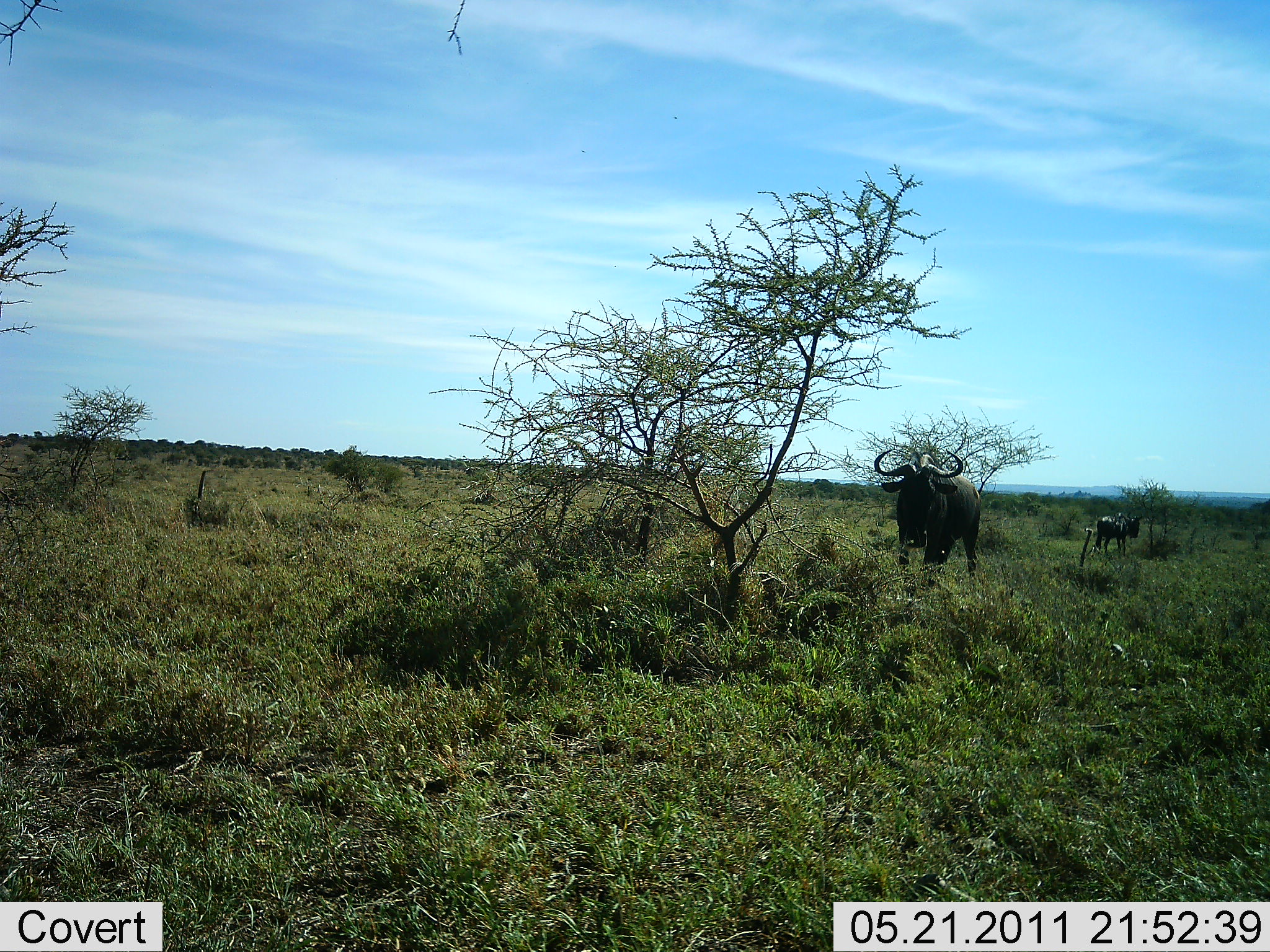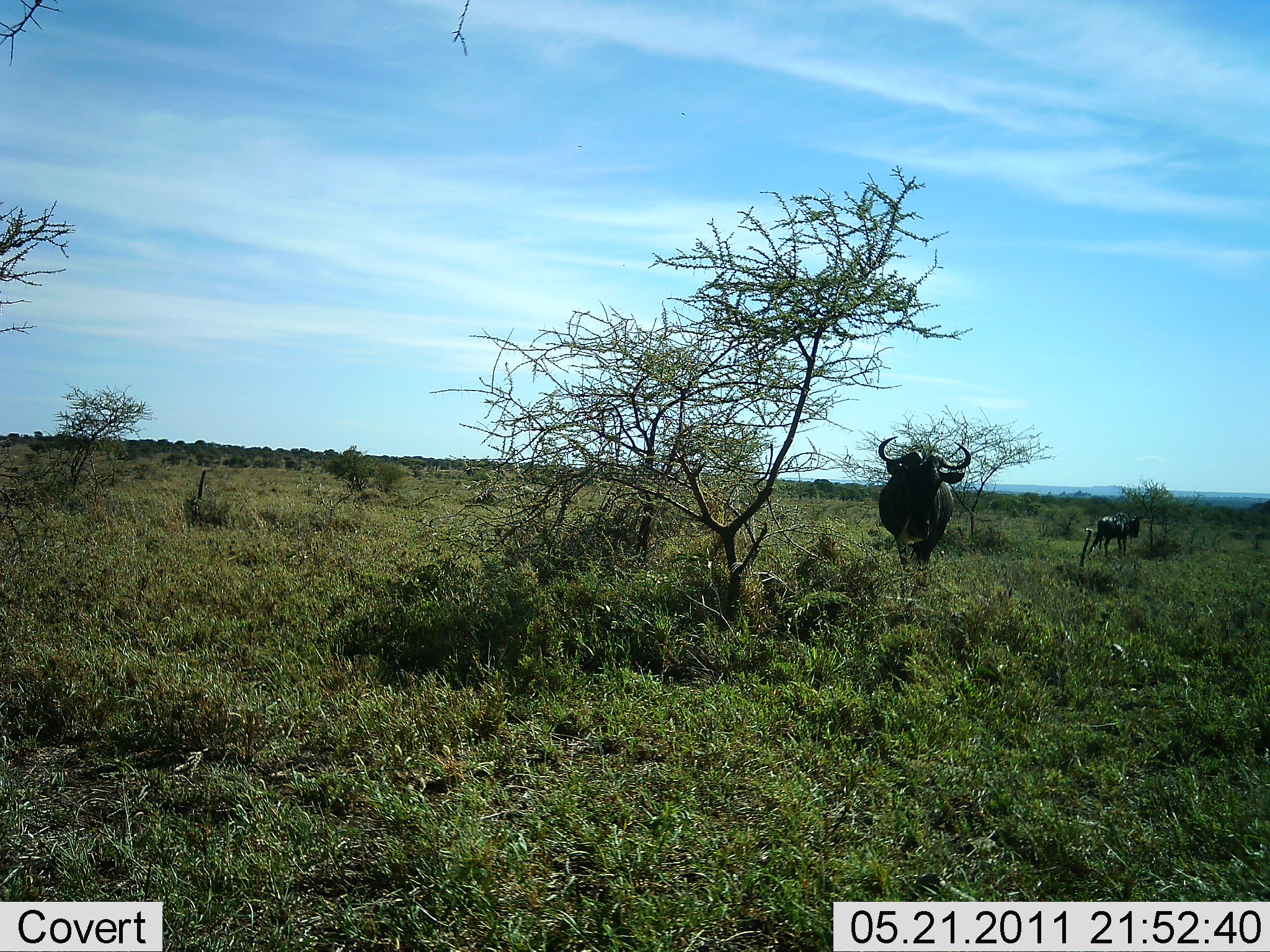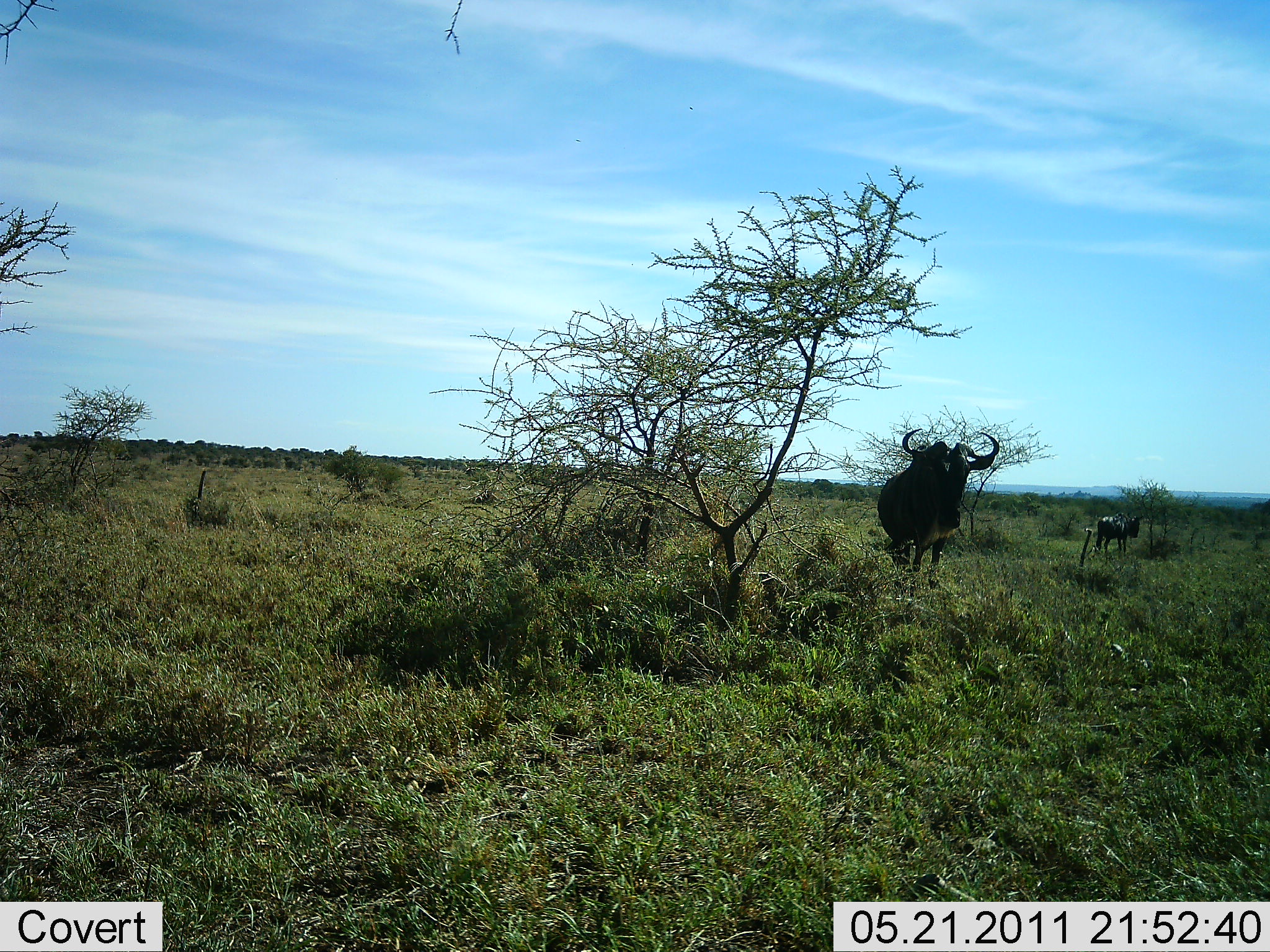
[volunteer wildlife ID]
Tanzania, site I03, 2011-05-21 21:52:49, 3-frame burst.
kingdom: Animalia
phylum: Chordata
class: Mammalia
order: Artiodactyla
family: Bovidae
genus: Connochaetes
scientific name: Connochaetes taurinus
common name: blue wildebeest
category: wildebeest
Wildebeest (blue wildebeest) (Connochaetes taurinus), count 2. Behavior (volunteer vote fractions): standing 91%, resting 0%, moving 73%, interacting 0%. Young present (vote fraction): 45%. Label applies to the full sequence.